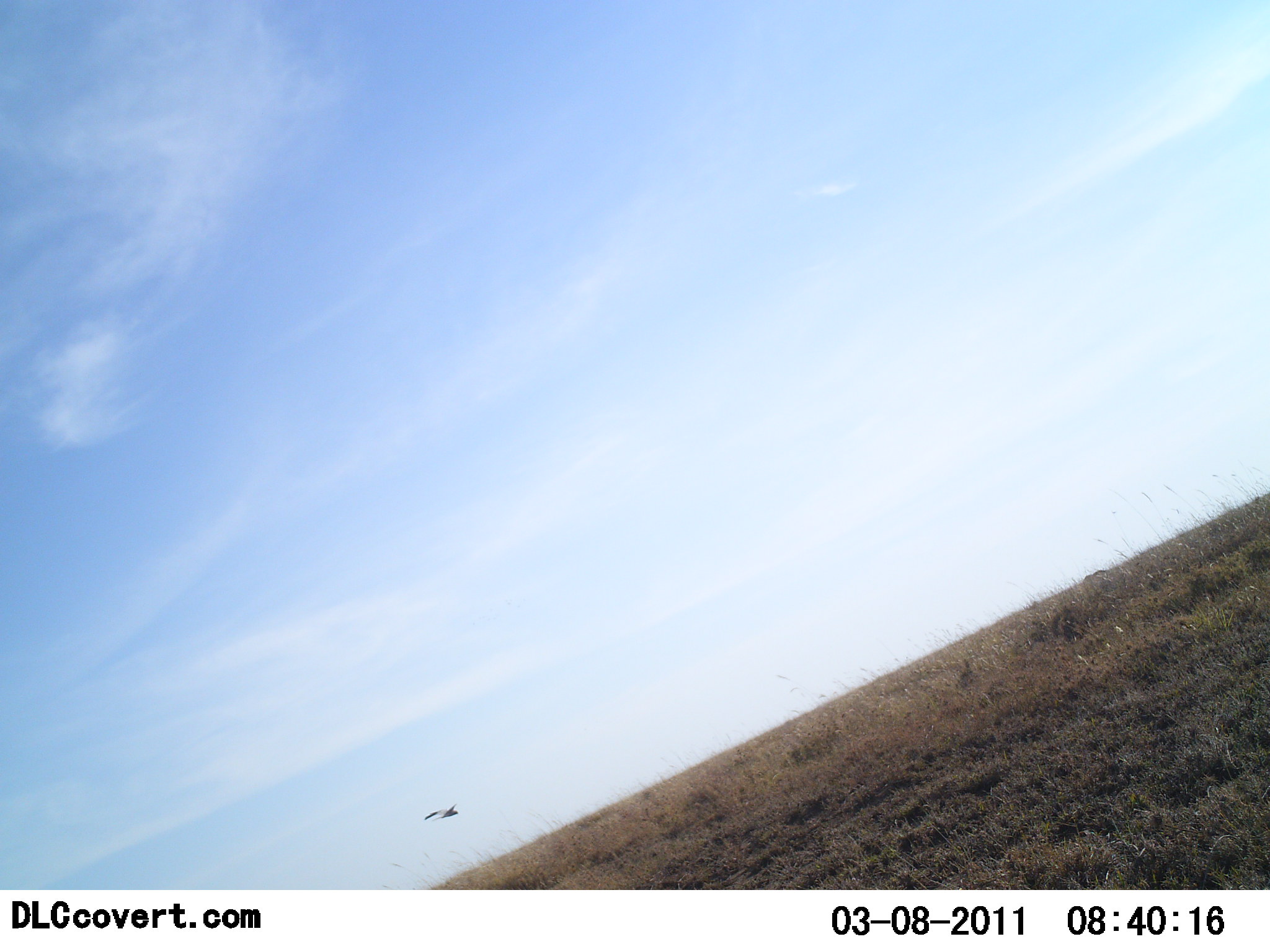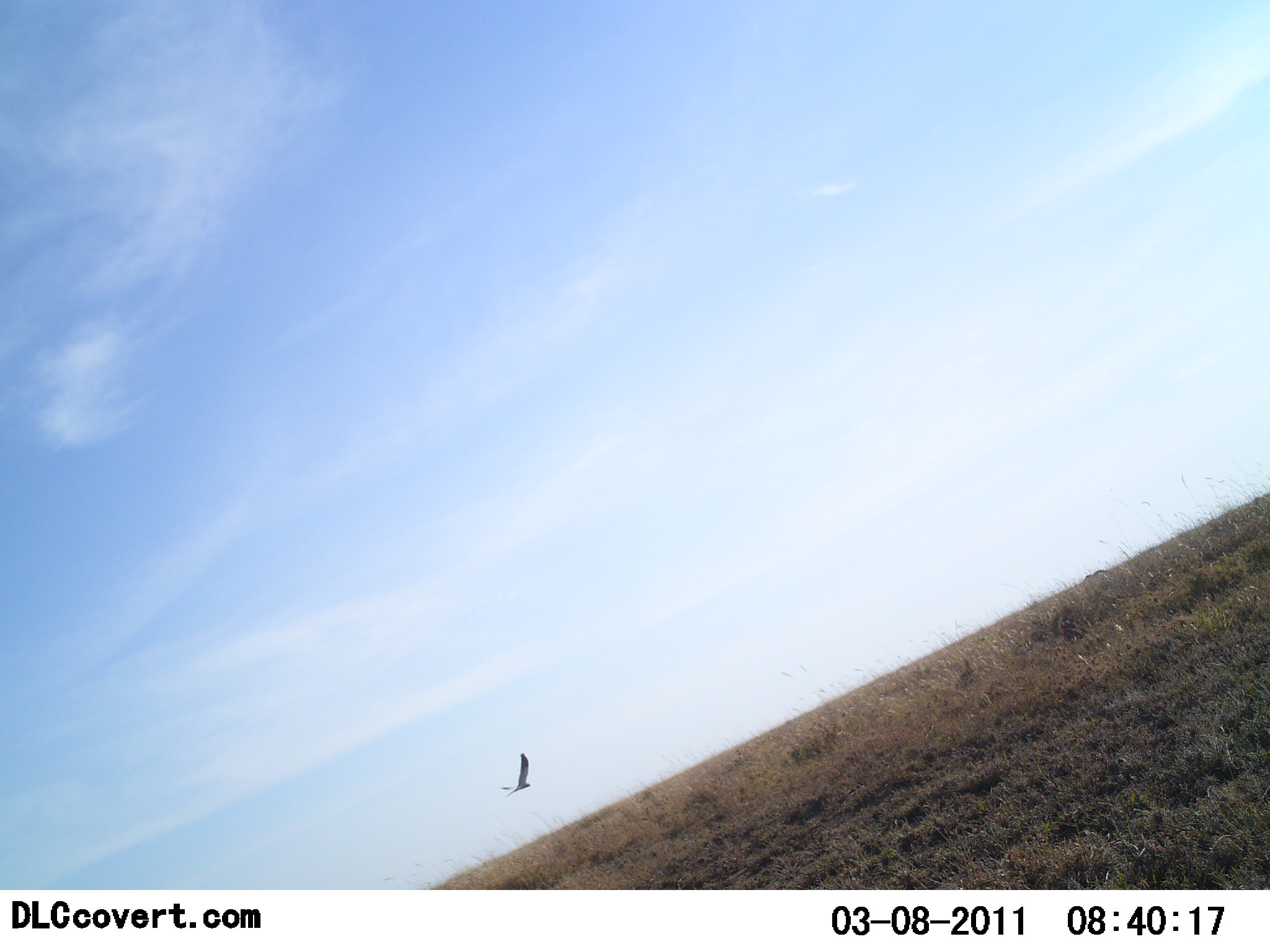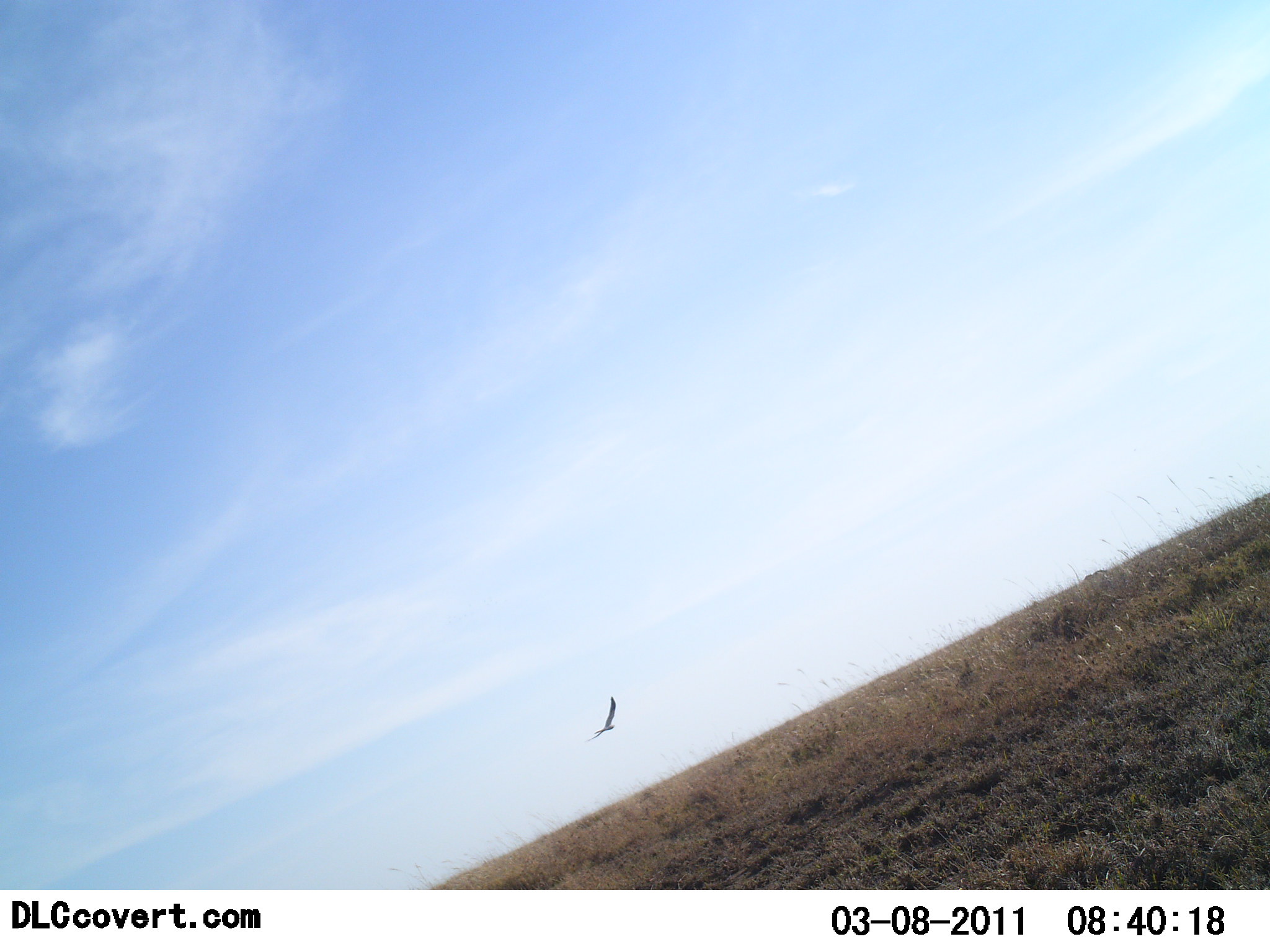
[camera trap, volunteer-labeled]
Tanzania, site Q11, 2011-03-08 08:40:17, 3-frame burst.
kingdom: Animalia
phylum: Chordata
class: Aves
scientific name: Aves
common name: bird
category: otherbird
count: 1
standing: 0%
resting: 0%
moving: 100%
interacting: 0%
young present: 0%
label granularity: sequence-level